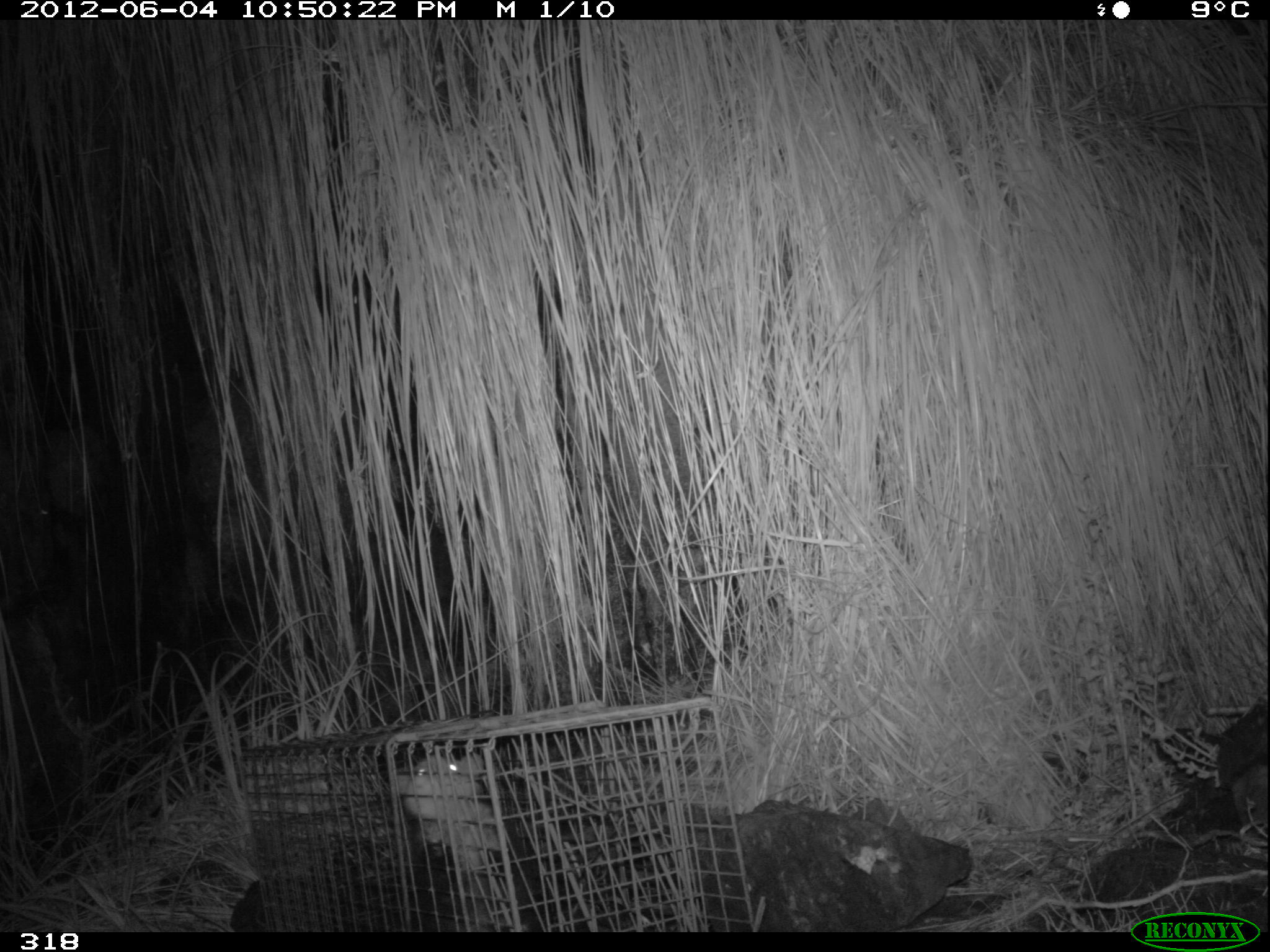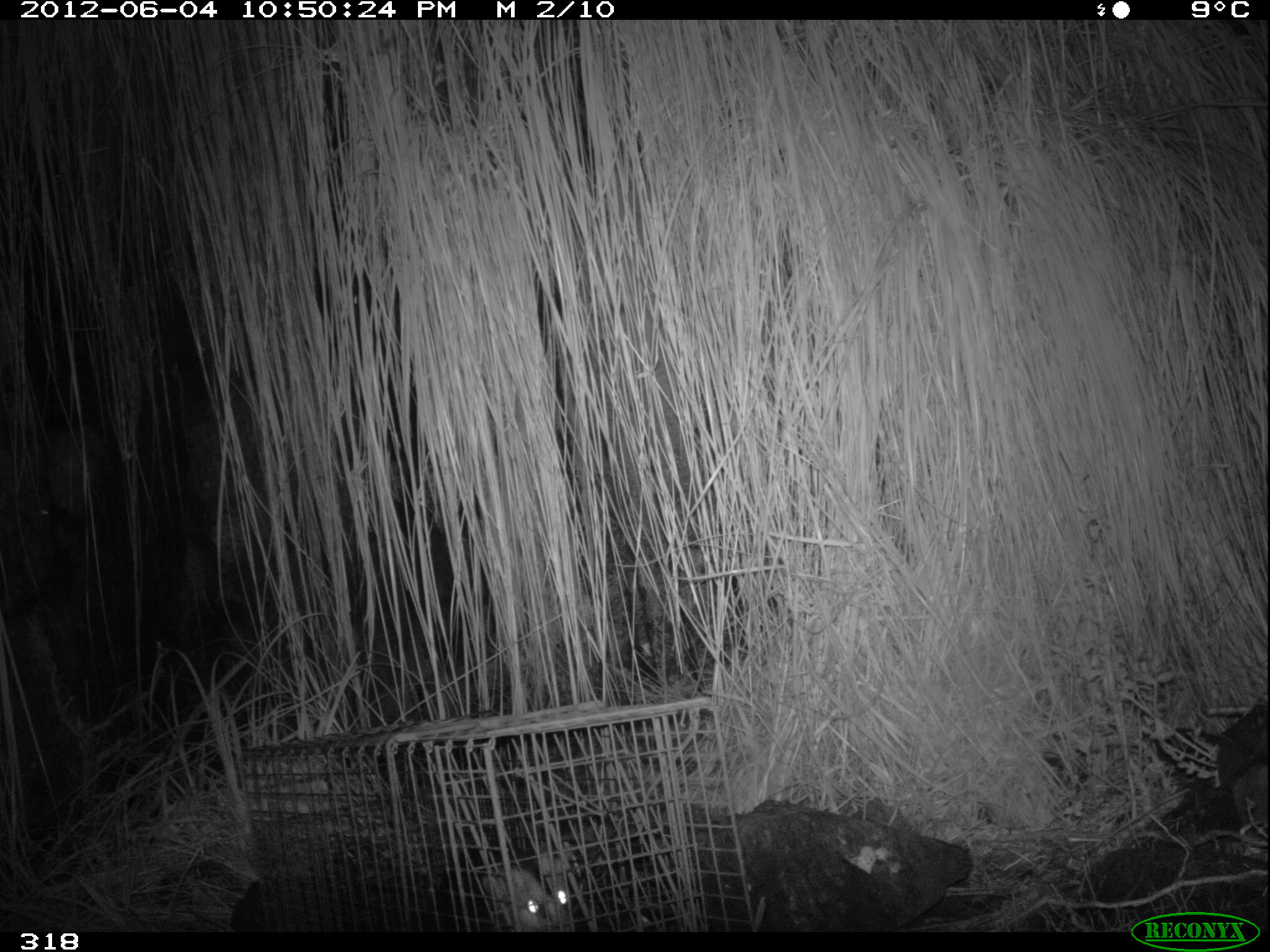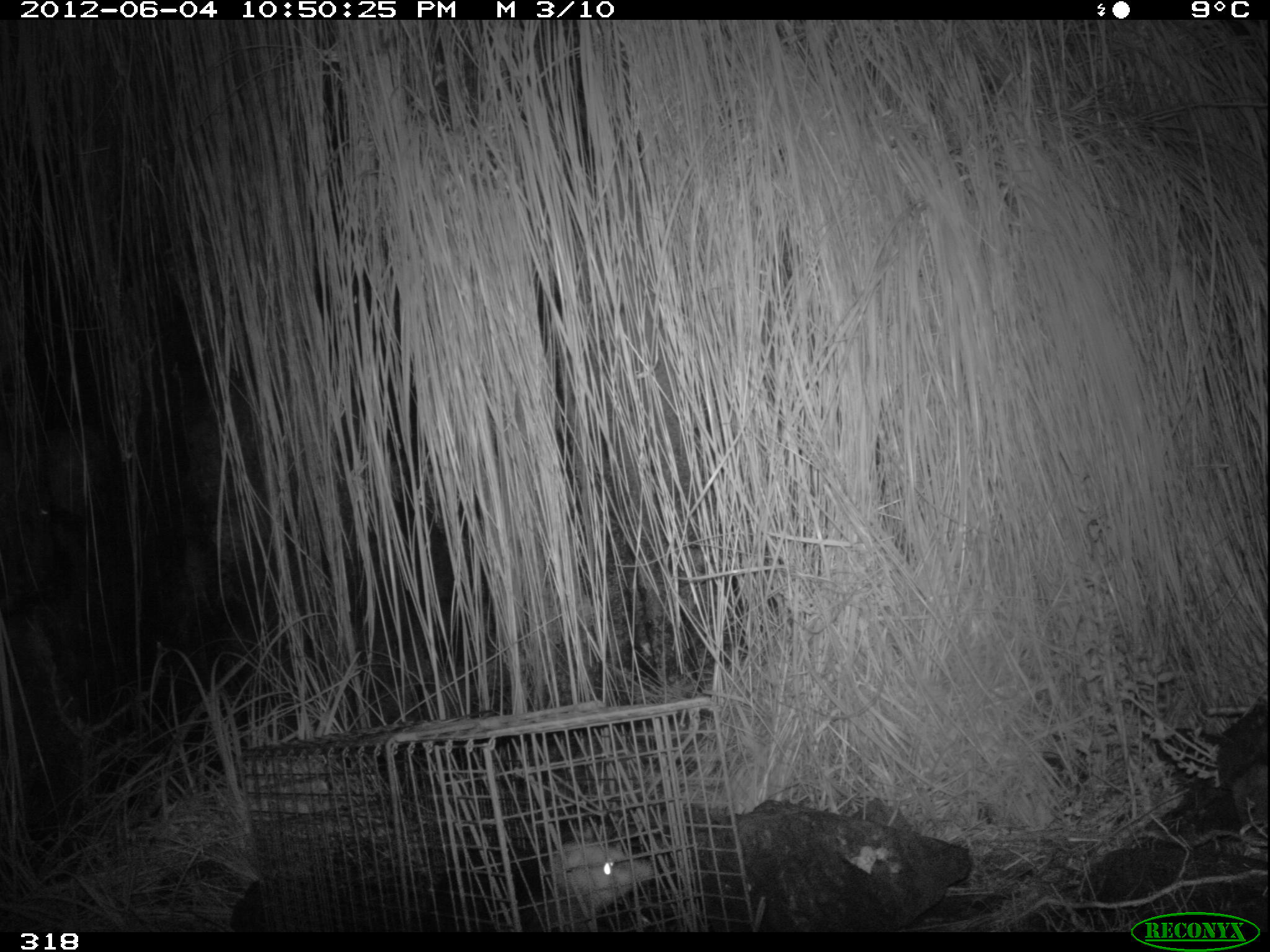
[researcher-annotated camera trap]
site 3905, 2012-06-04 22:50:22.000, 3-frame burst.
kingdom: Animalia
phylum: Chordata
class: Mammalia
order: Didelphimorphia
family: Didelphidae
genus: Didelphis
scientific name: Didelphis pernigra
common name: andean white-eared opossum